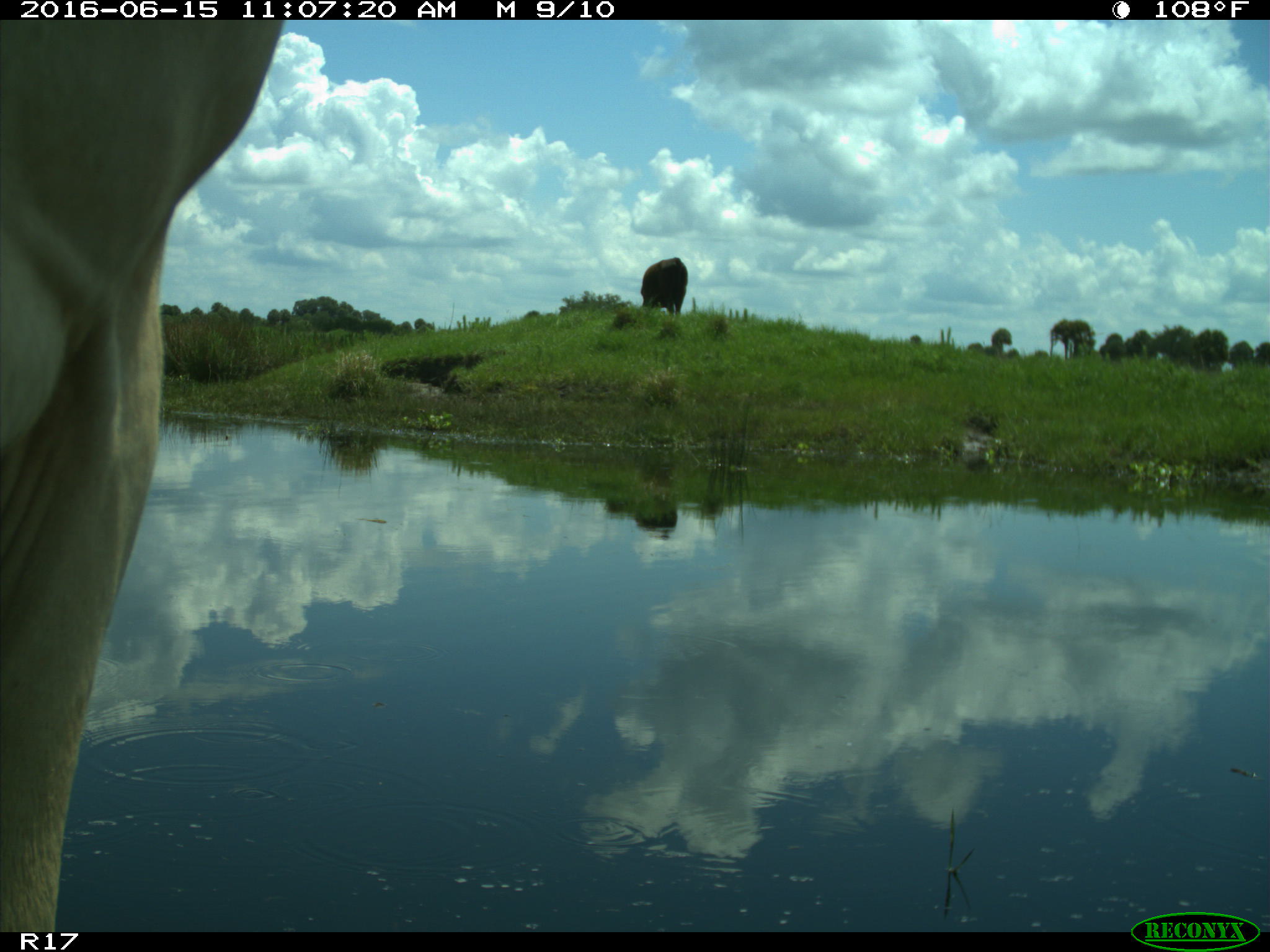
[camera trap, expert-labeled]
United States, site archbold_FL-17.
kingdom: Animalia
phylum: Chordata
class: Mammalia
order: Artiodactyla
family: Bovidae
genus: Bos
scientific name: Bos taurus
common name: domestic cow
Bos taurus (domestic cow).